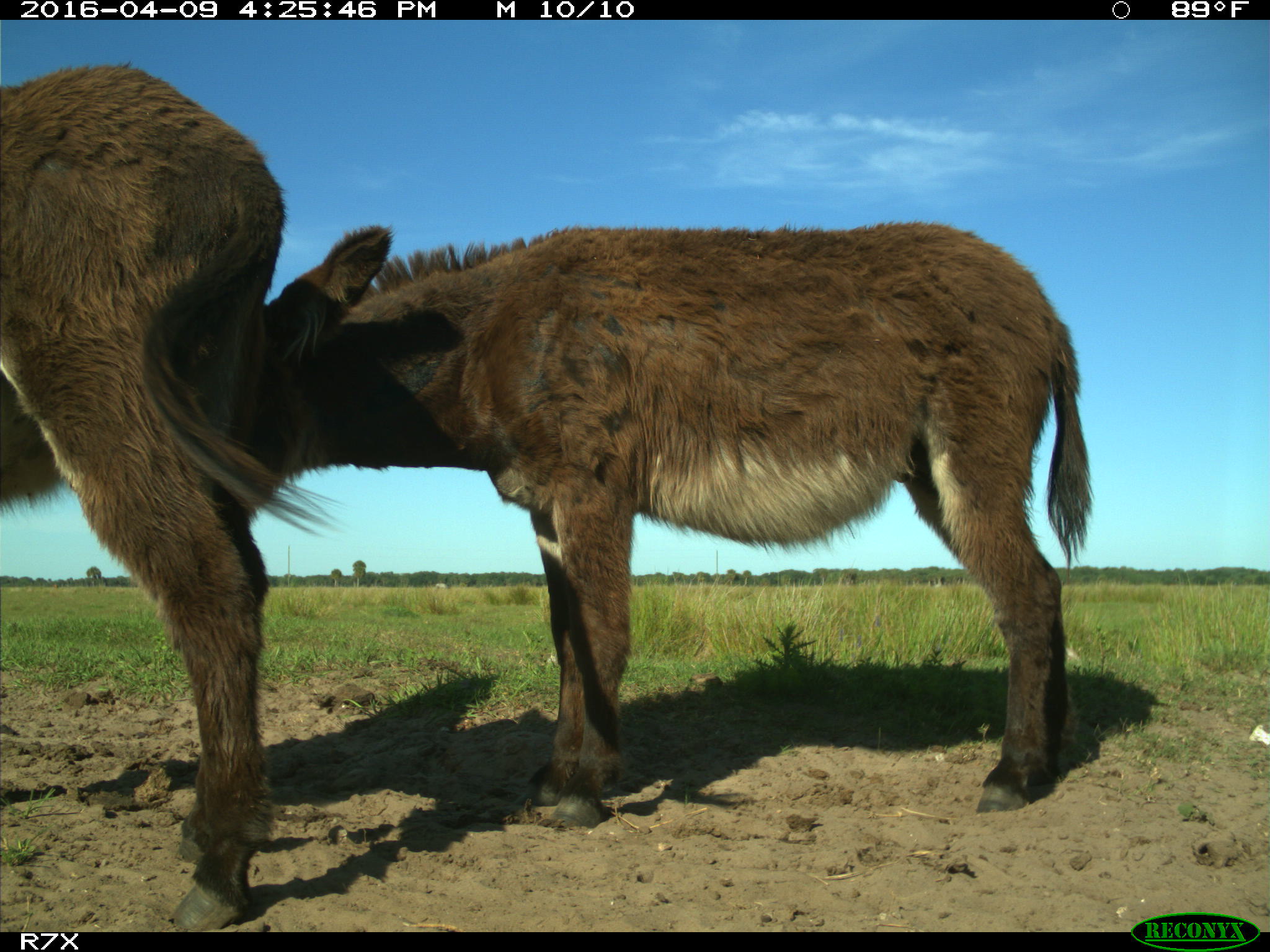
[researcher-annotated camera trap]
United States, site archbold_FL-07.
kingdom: Animalia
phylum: Chordata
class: Mammalia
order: Artiodactyla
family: Bovidae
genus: Bos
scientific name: Bos taurus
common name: domestic cow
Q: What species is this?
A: Bos taurus (domestic cow).